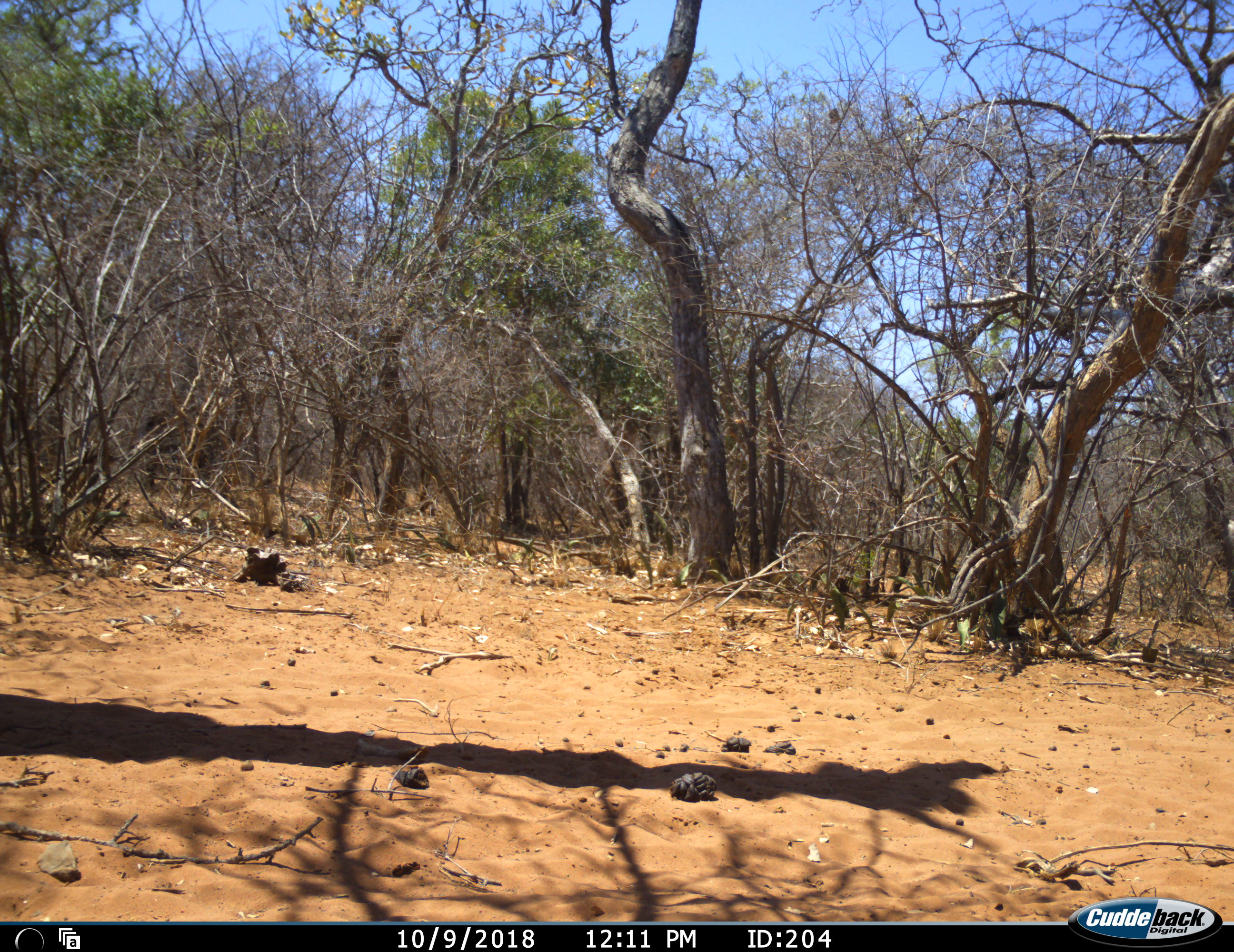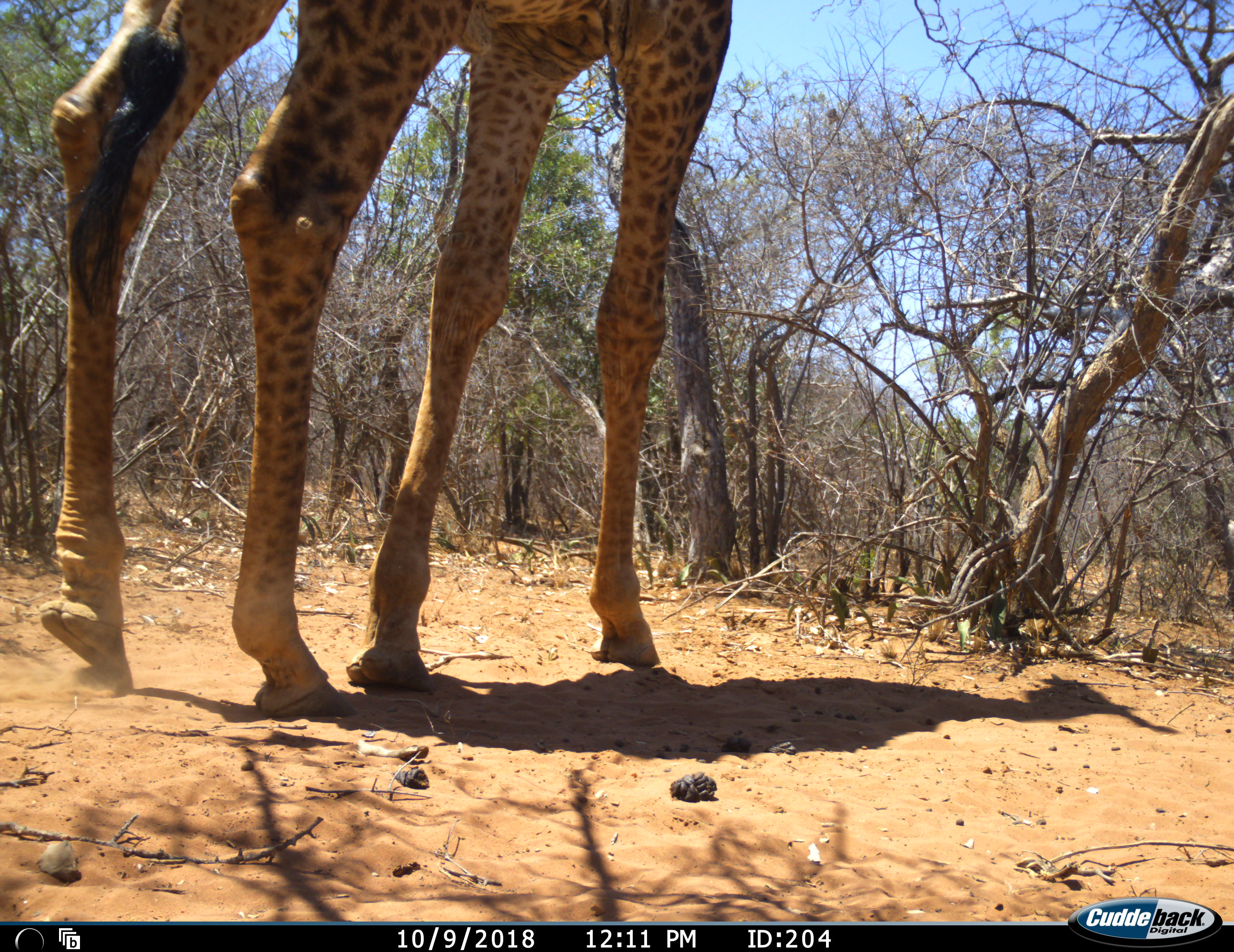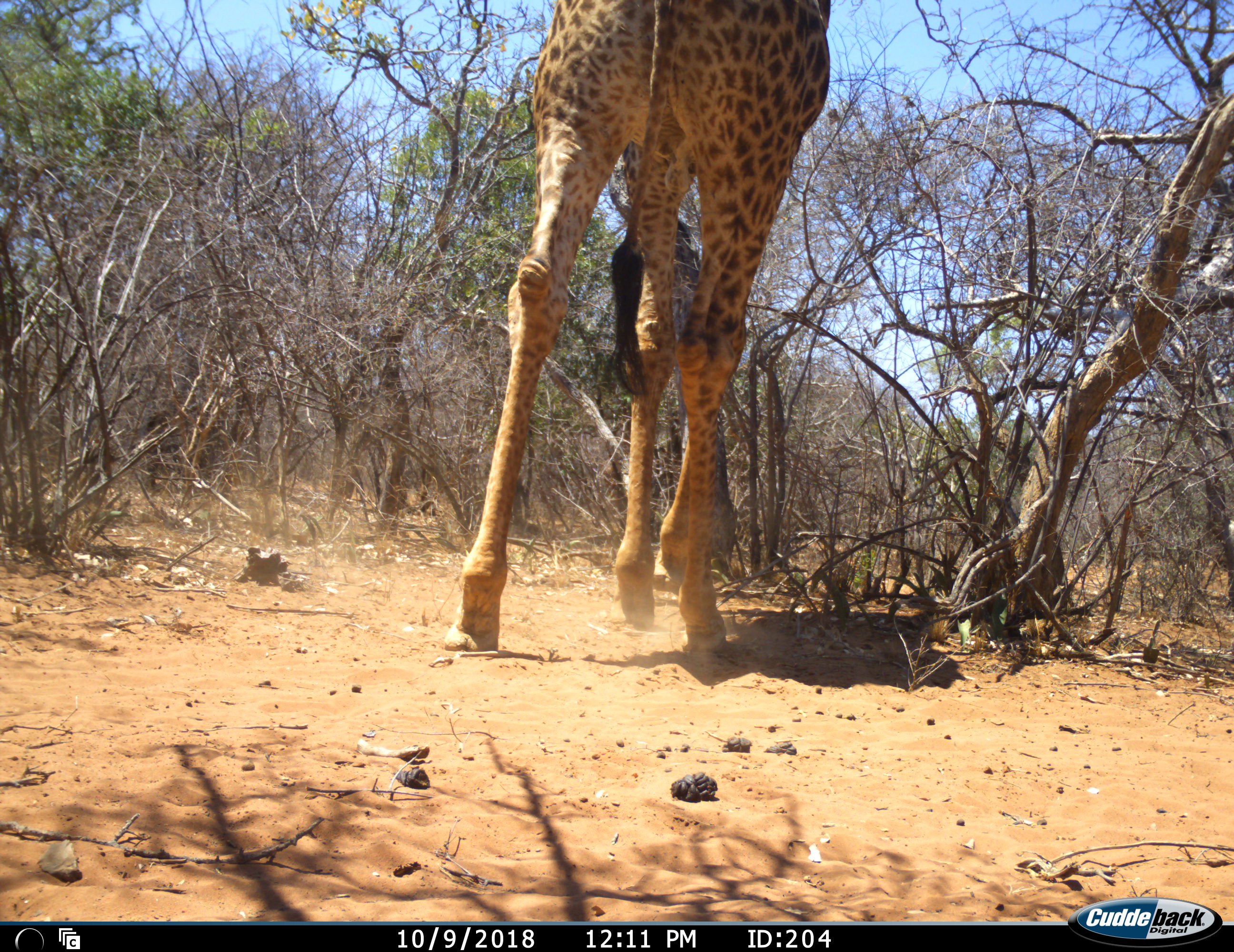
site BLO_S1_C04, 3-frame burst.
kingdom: Animalia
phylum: Chordata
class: Mammalia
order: Artiodactyla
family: Giraffidae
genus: Giraffa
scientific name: Giraffa camelopardalis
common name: giraffe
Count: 1.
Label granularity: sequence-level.